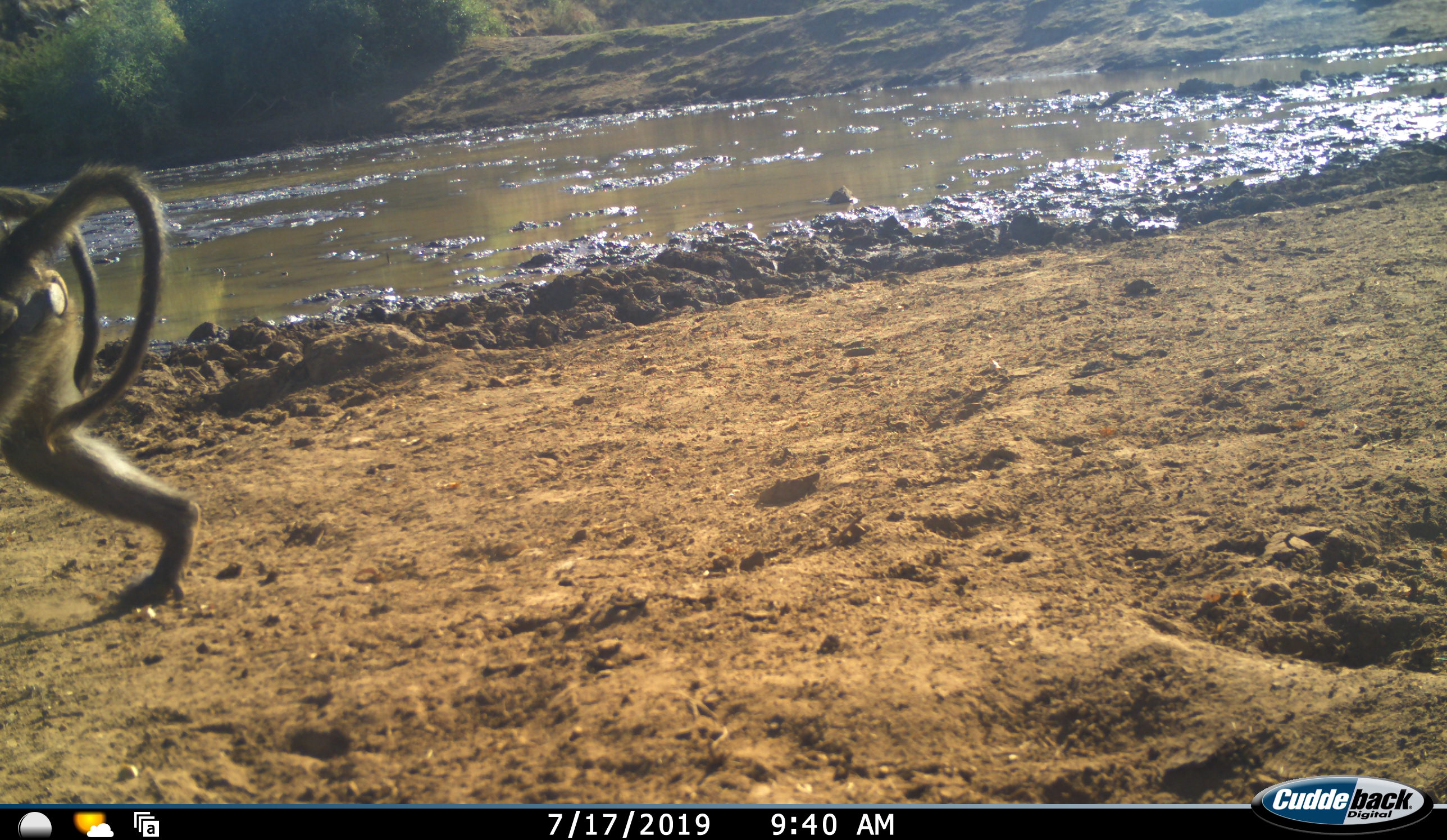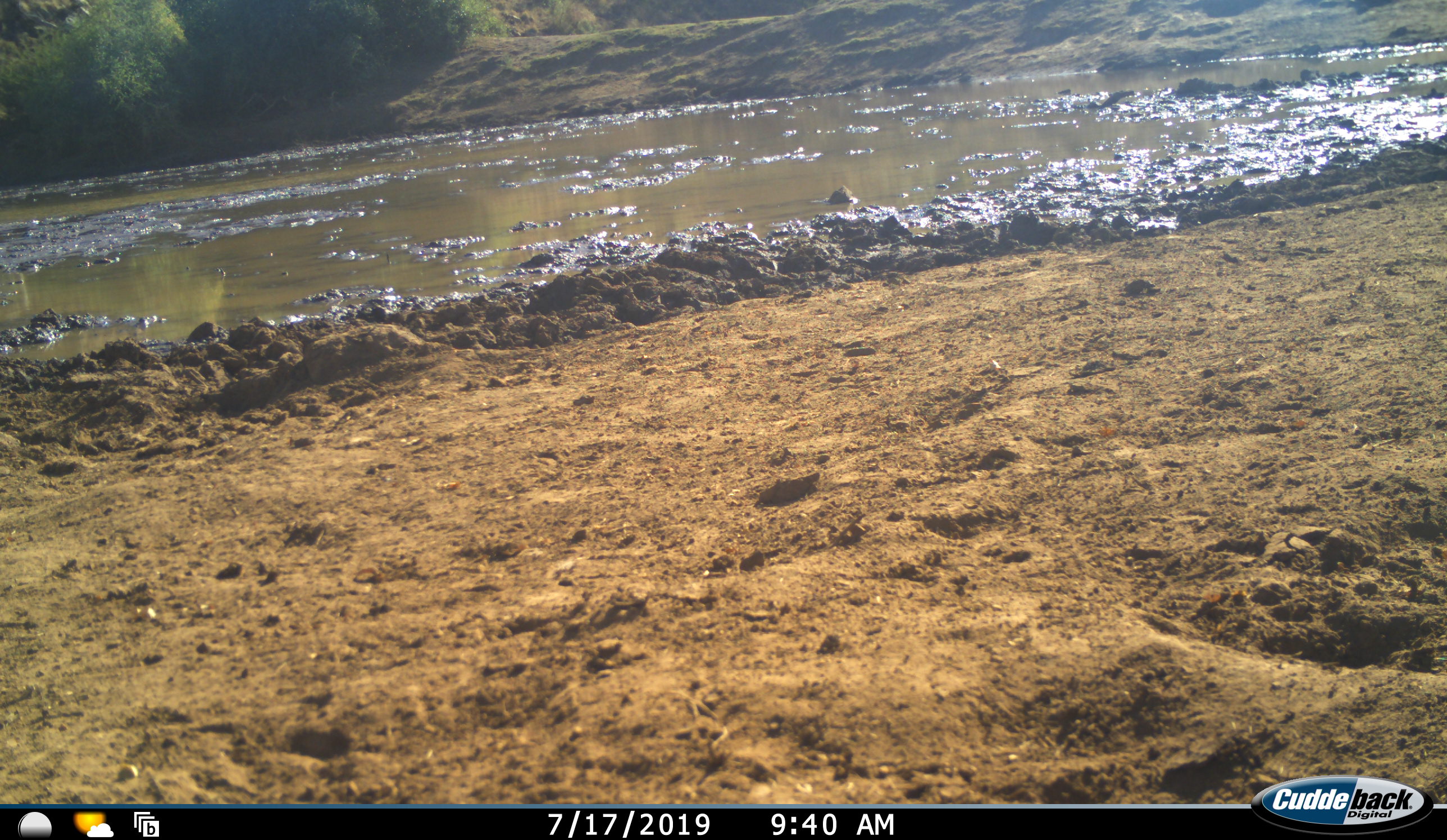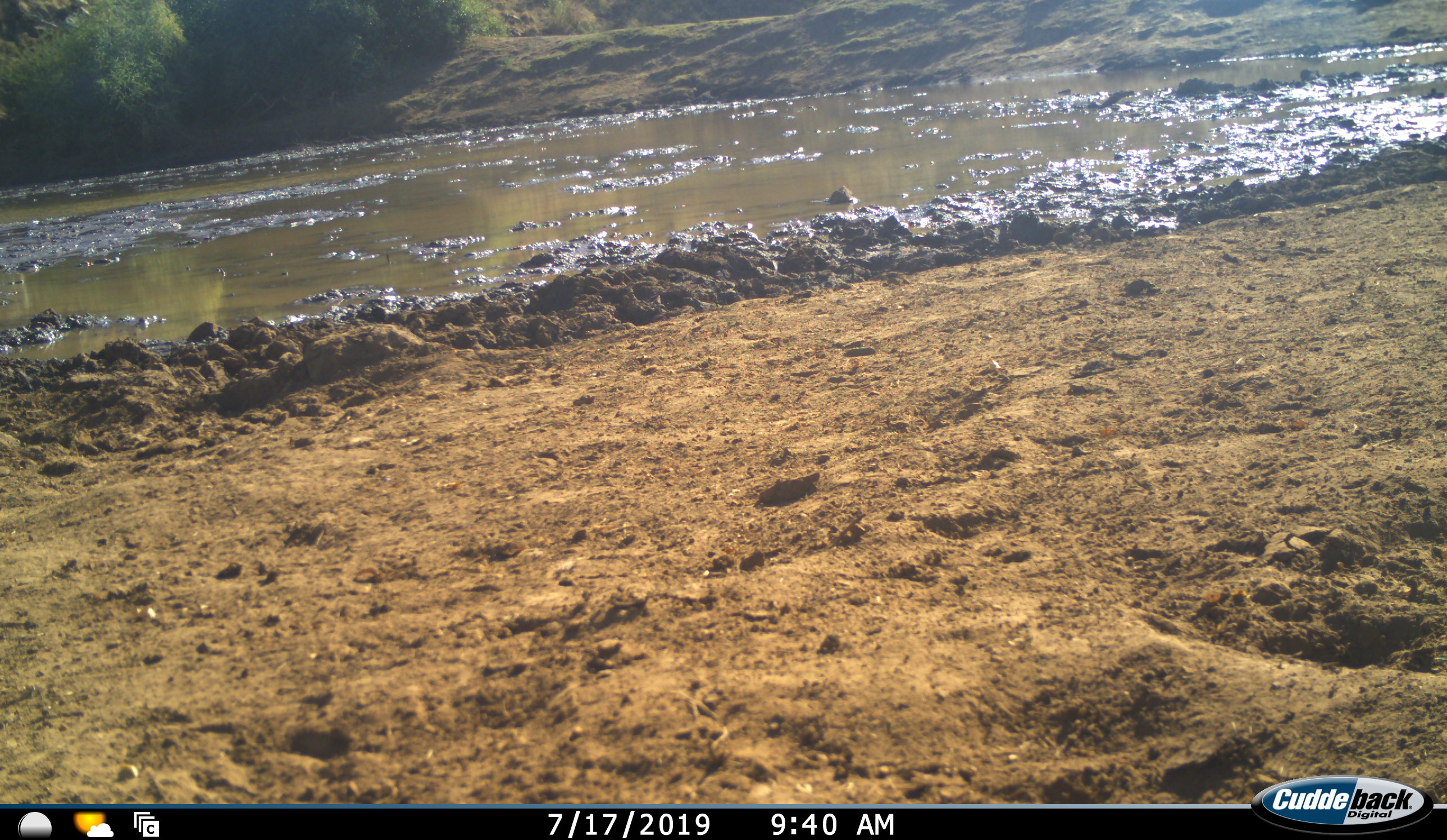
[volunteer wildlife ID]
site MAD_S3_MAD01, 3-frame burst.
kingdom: Animalia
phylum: Chordata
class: Mammalia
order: Primates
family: Cercopithecidae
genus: Papio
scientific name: Papio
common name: baboon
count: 2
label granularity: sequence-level